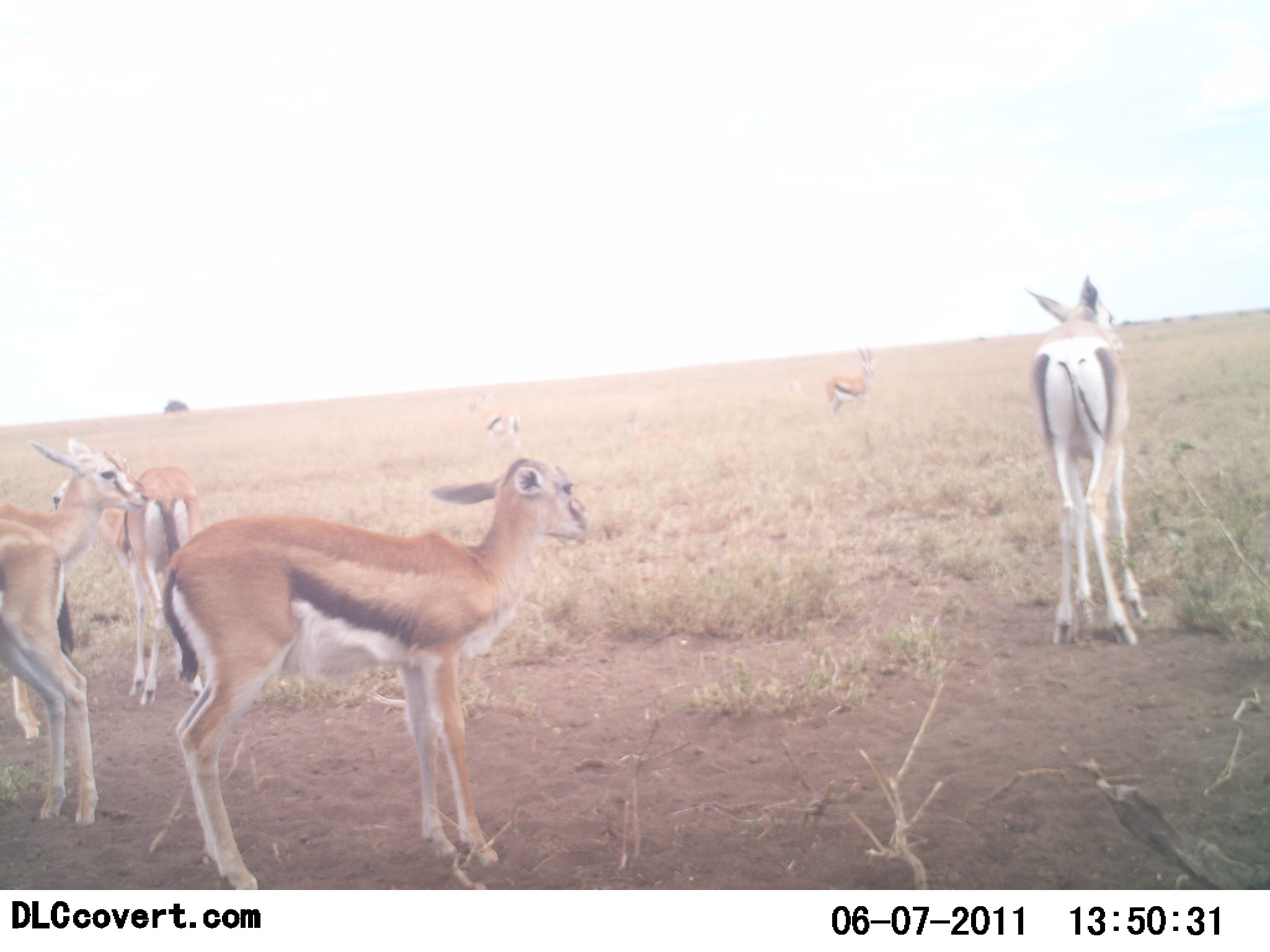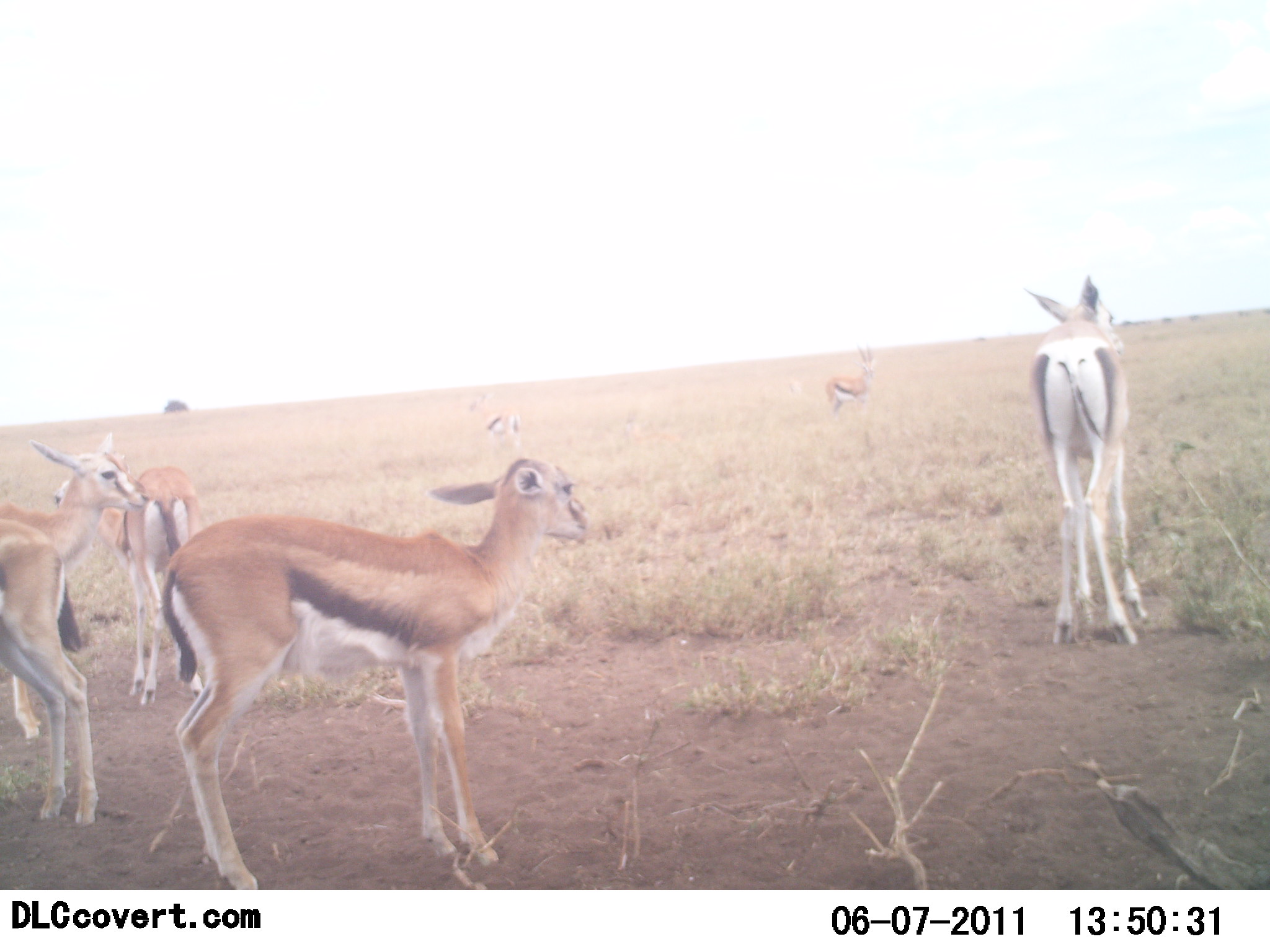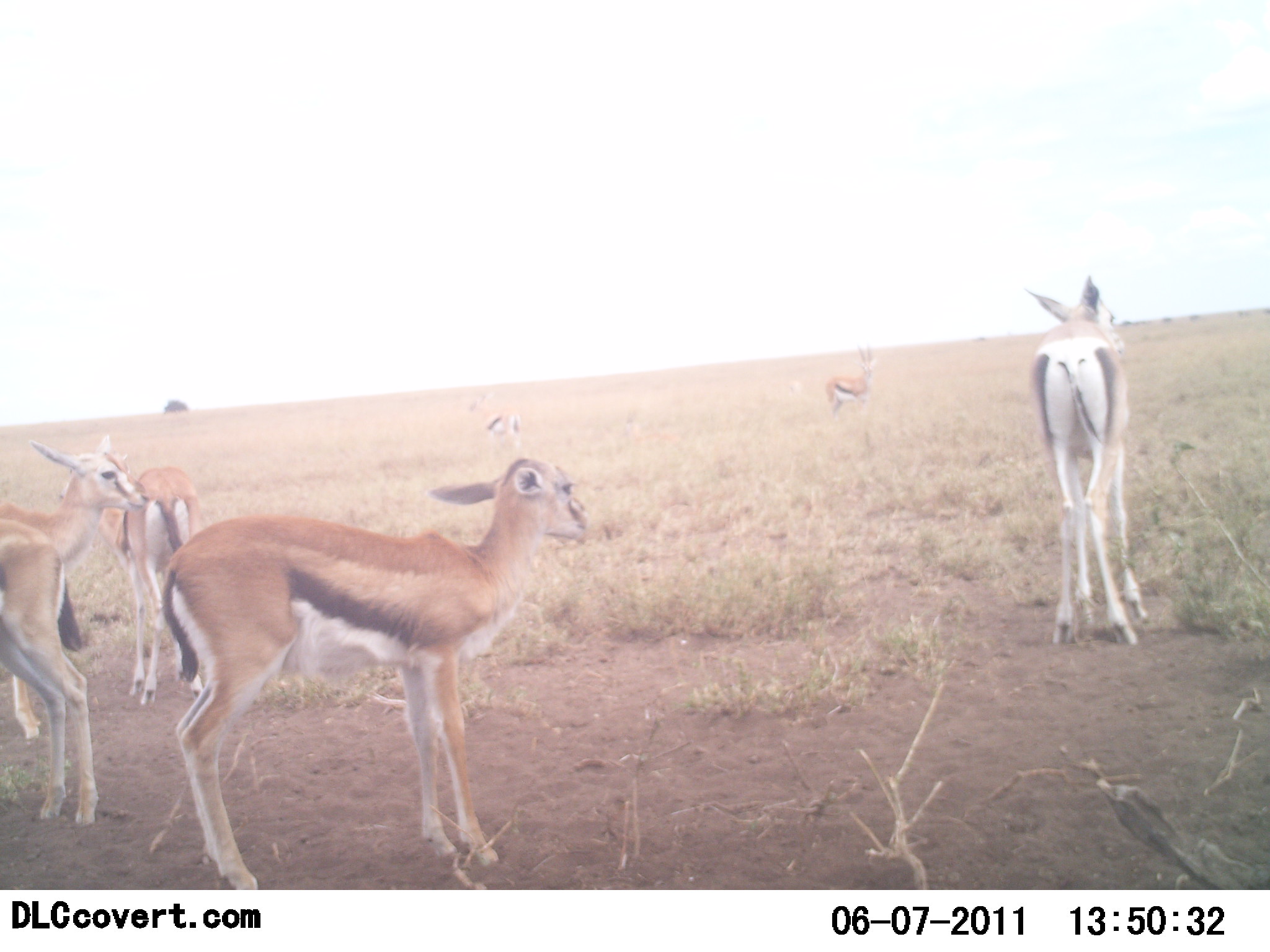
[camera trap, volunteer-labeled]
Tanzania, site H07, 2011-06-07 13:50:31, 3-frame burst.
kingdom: Animalia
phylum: Chordata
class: Mammalia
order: Artiodactyla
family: Bovidae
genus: Eudorcas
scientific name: Eudorcas thomsonii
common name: thomson's gazelle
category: gazellethomsons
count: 6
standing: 100%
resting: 8%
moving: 0%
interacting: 0%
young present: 8%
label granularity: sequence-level